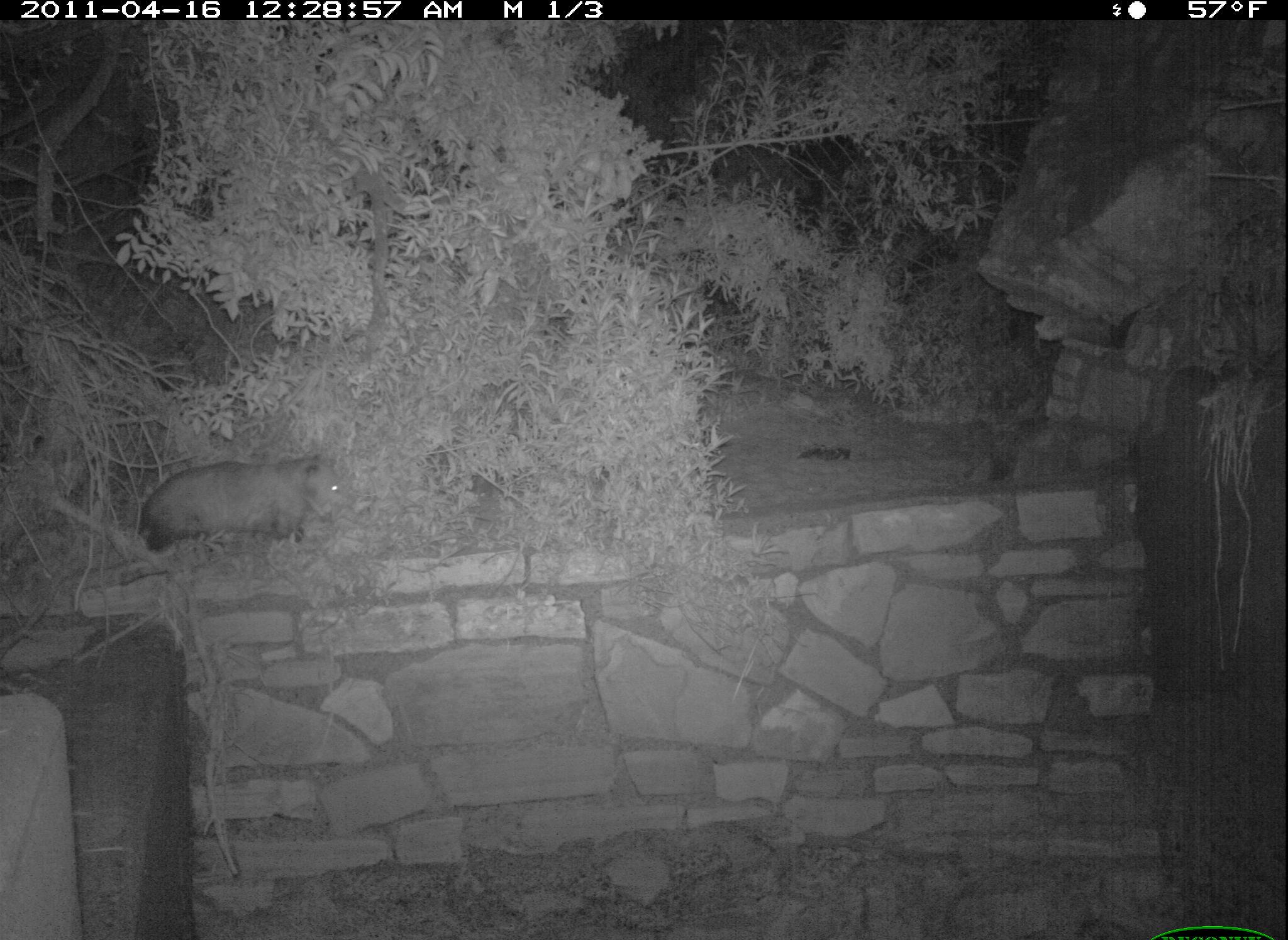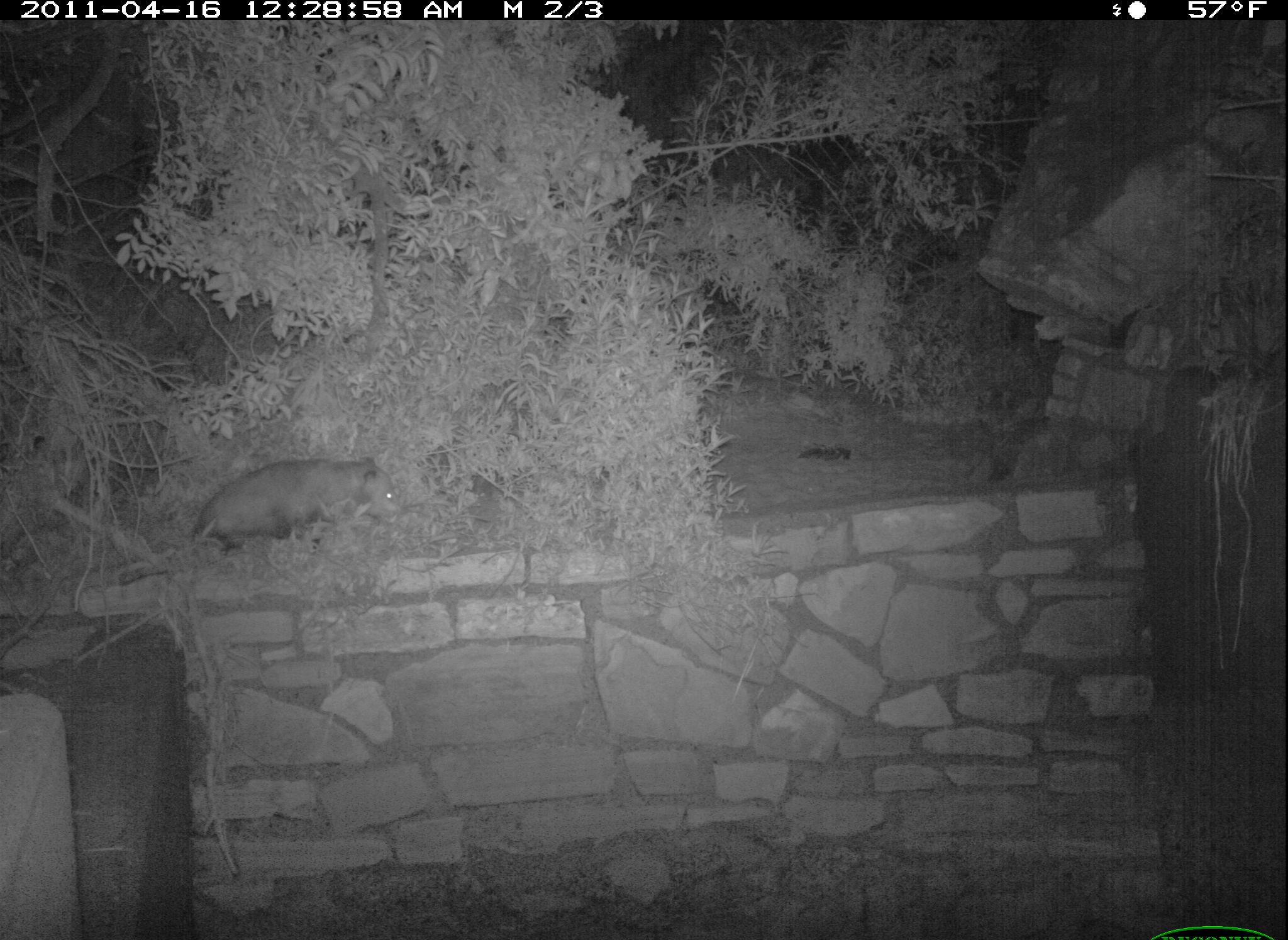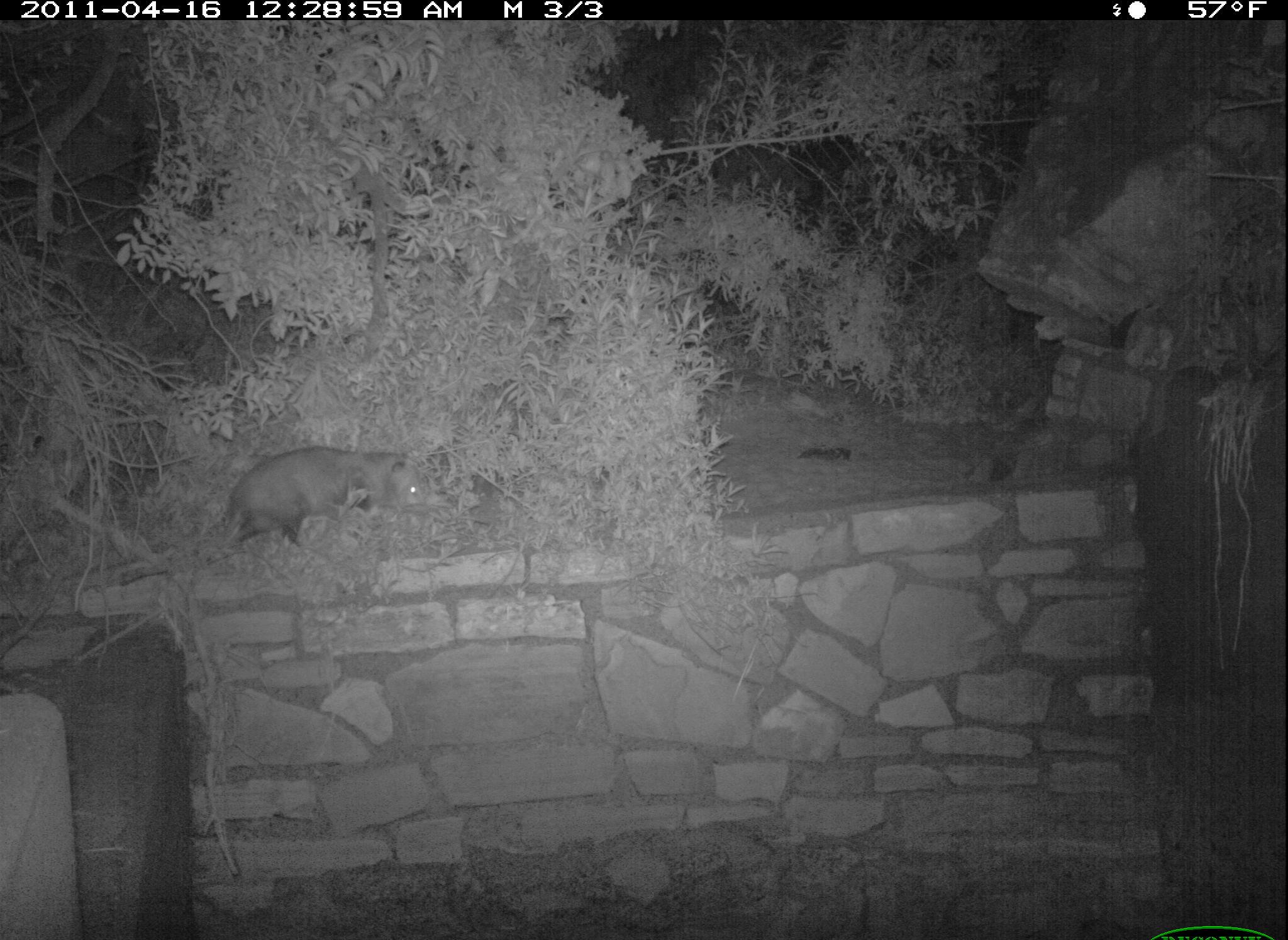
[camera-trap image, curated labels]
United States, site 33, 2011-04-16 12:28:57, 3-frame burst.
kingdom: Animalia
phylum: Chordata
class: Mammalia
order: Didelphimorphia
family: Didelphidae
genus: Didelphis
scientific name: Didelphis virginiana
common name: virginia opossum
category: opossum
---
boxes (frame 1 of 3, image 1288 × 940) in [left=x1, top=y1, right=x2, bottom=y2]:
opossum: [left=119, top=446, right=362, bottom=575]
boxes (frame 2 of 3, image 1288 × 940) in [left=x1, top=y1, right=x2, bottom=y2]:
opossum: [left=138, top=441, right=420, bottom=599]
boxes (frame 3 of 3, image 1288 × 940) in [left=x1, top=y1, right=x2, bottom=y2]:
opossum: [left=169, top=437, right=448, bottom=575]